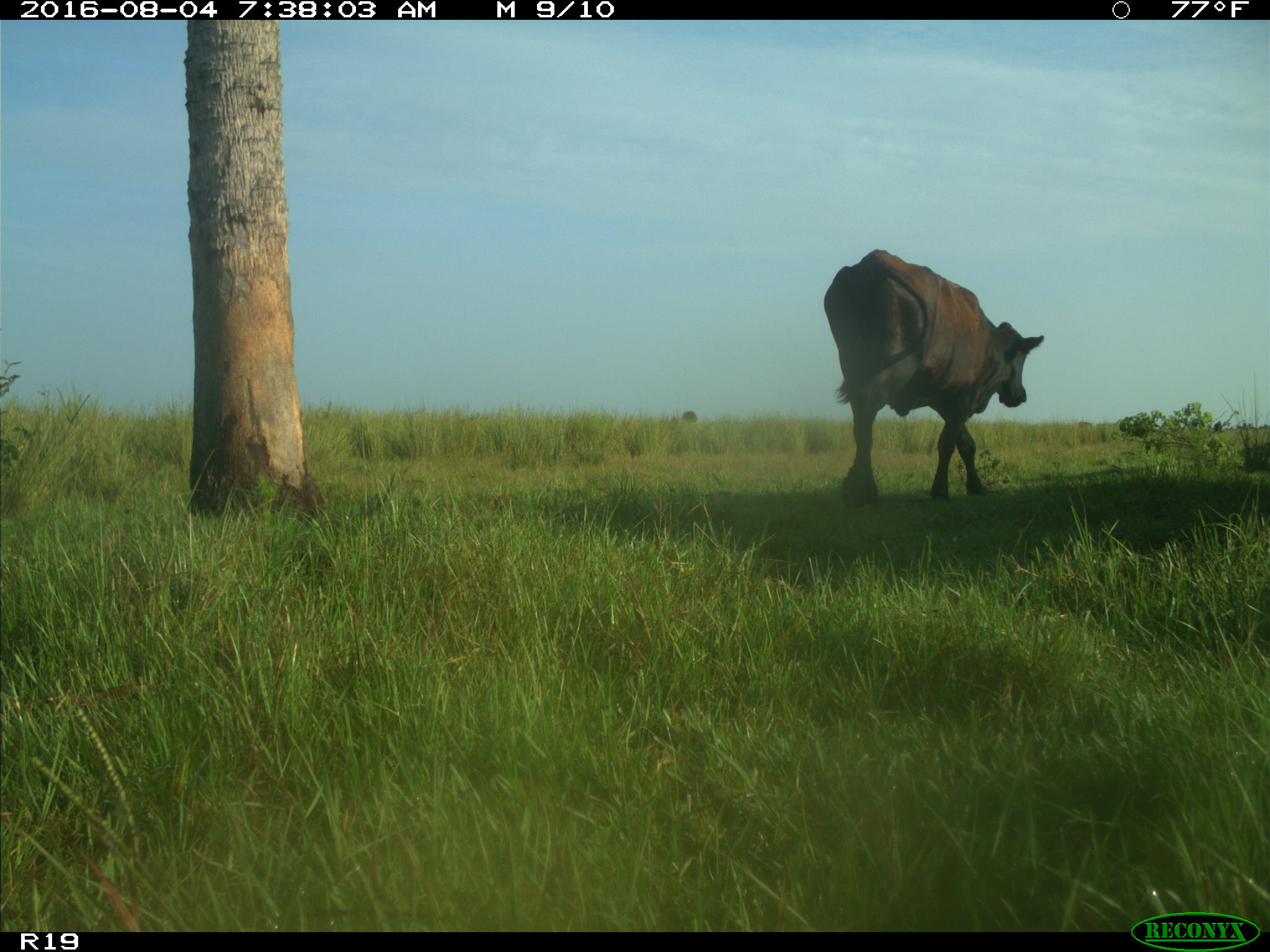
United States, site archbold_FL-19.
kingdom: Animalia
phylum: Chordata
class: Mammalia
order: Artiodactyla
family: Bovidae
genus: Bos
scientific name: Bos taurus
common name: domestic cow